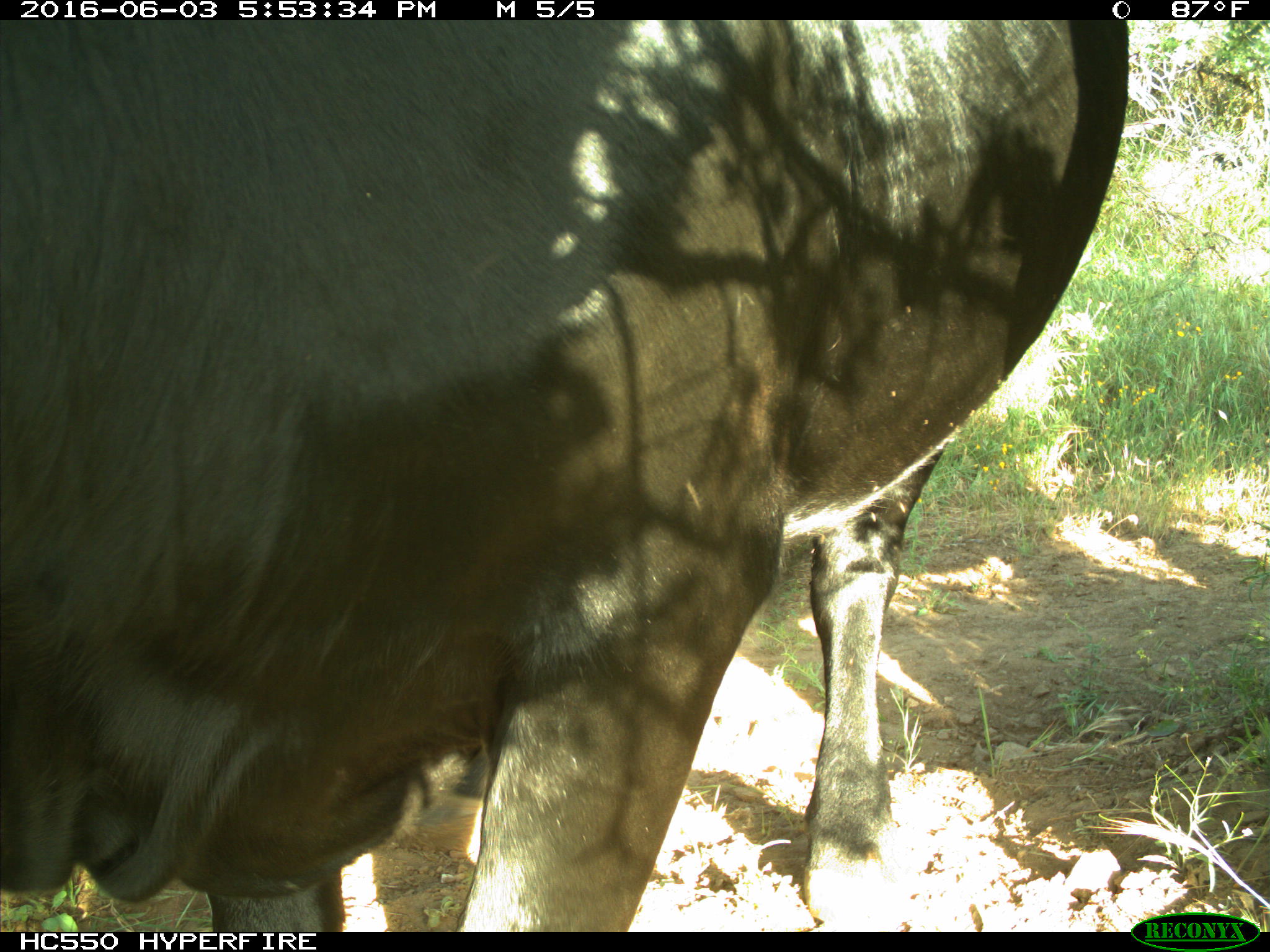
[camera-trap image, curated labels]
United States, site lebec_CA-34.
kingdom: Animalia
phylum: Chordata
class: Mammalia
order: Artiodactyla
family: Bovidae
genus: Bos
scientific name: Bos taurus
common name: domestic cow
Bos taurus (domestic cow).